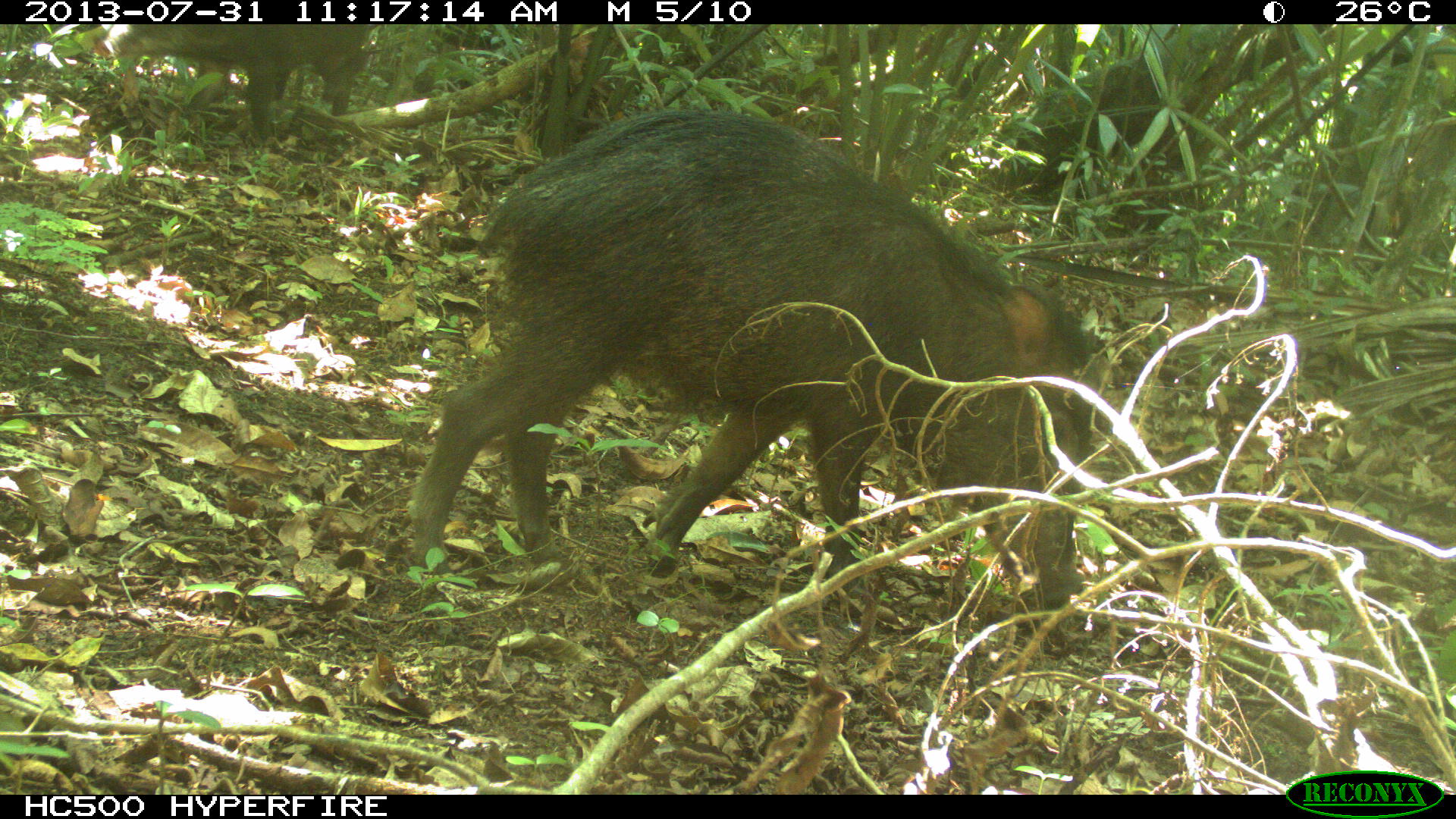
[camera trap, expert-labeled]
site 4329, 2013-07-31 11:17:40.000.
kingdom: Animalia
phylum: Chordata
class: Mammalia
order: Artiodactyla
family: Tayassuidae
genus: Tayassu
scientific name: Tayassu pecari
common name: white-lipped peccary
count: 2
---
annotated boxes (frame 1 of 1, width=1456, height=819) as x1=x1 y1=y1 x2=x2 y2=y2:
tayassu pecari: x1=410 y1=107 x2=1093 y2=597; x1=91 y1=23 x2=369 y2=144; x1=984 y1=66 x2=1174 y2=187